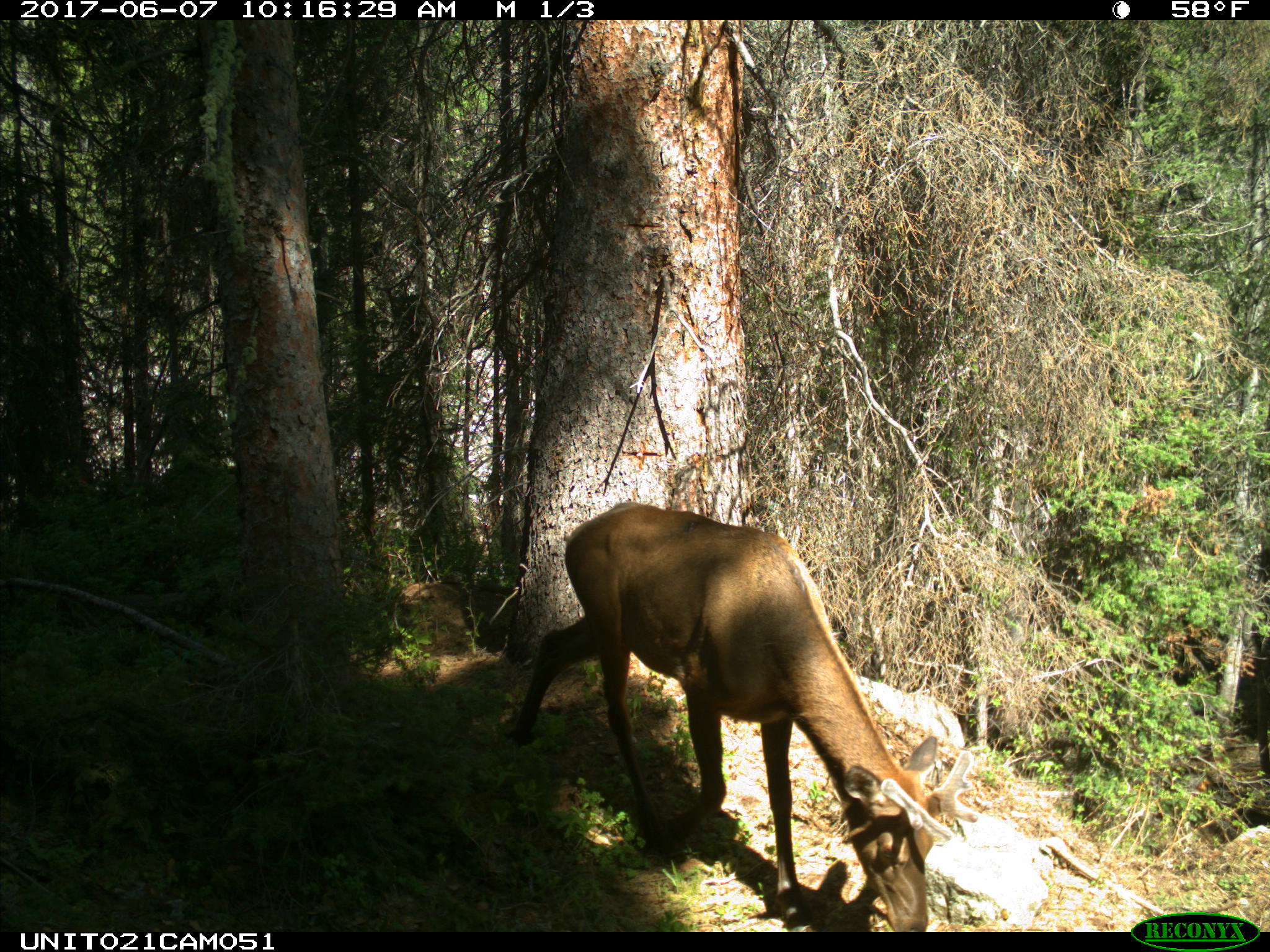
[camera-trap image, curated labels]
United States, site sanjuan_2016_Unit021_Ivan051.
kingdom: Animalia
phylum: Chordata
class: Mammalia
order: Artiodactyla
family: Cervidae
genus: Cervus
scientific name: Cervus elaphus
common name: red deer